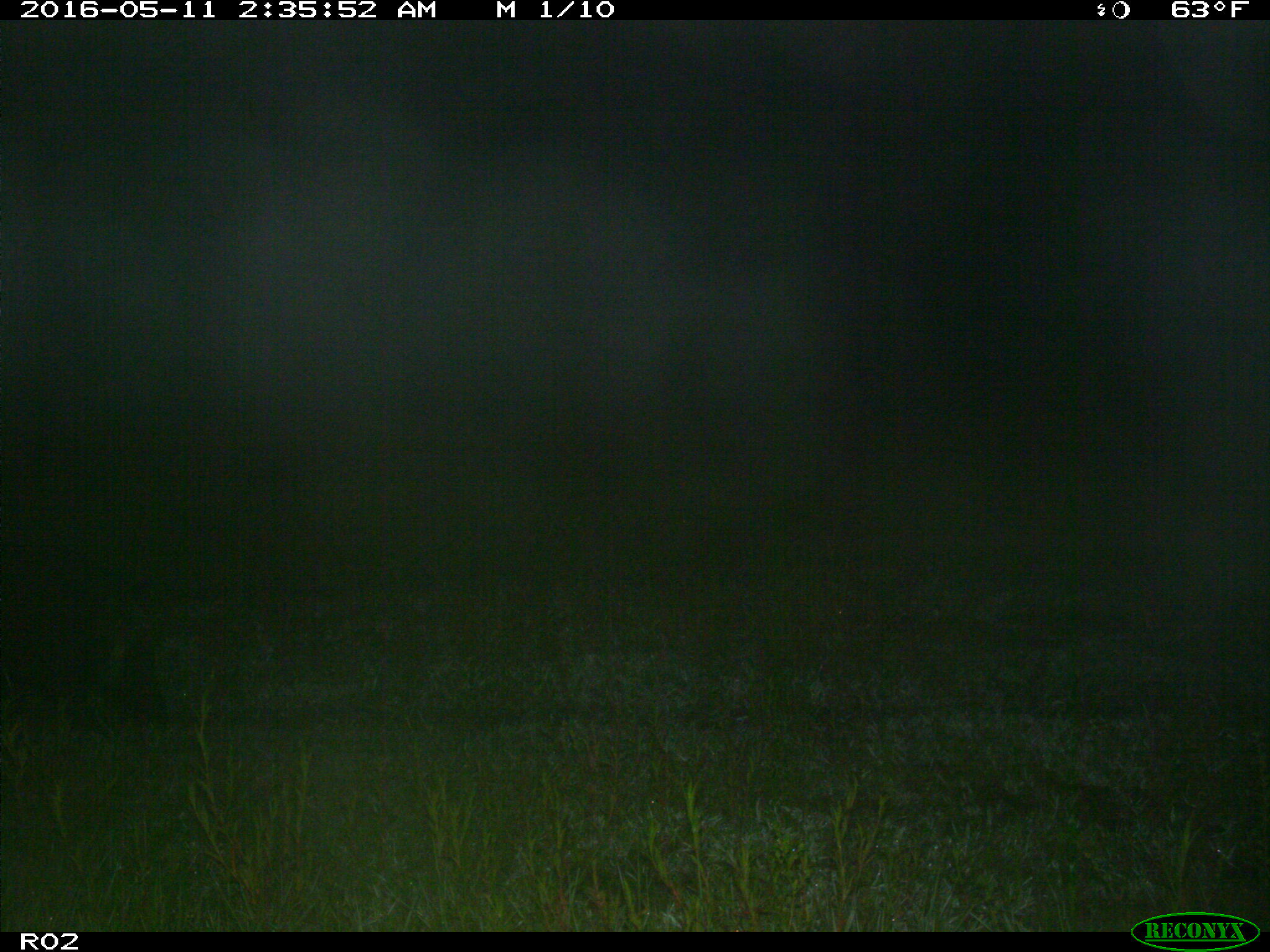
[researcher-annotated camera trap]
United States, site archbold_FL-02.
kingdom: Animalia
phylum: Chordata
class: Mammalia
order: Artiodactyla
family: Suidae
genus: Sus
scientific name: Sus scrofa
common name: wild boar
Sus scrofa (wild boar).